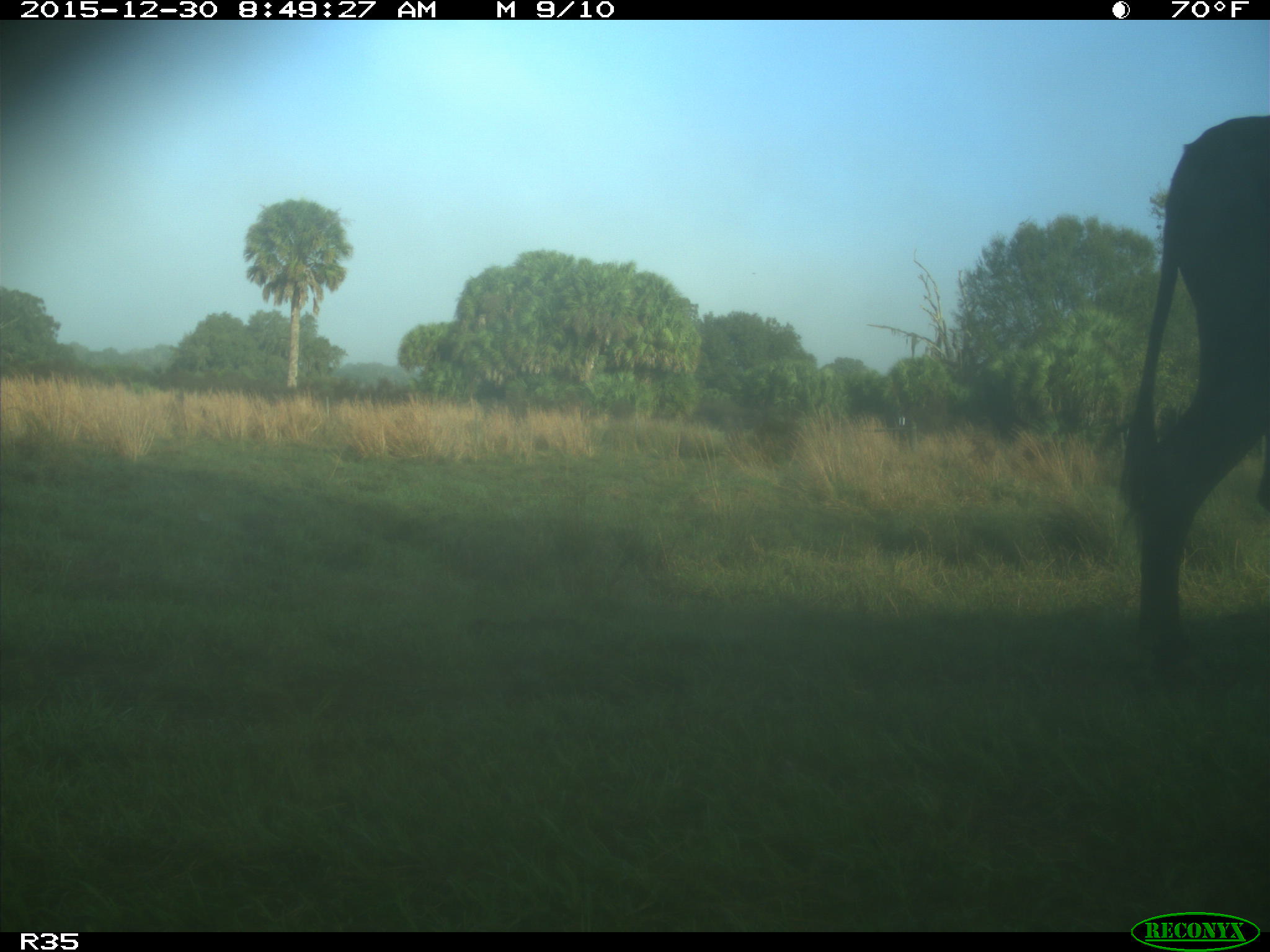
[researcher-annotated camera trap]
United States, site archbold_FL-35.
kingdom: Animalia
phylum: Chordata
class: Mammalia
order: Artiodactyla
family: Bovidae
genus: Bos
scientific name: Bos taurus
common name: domestic cow